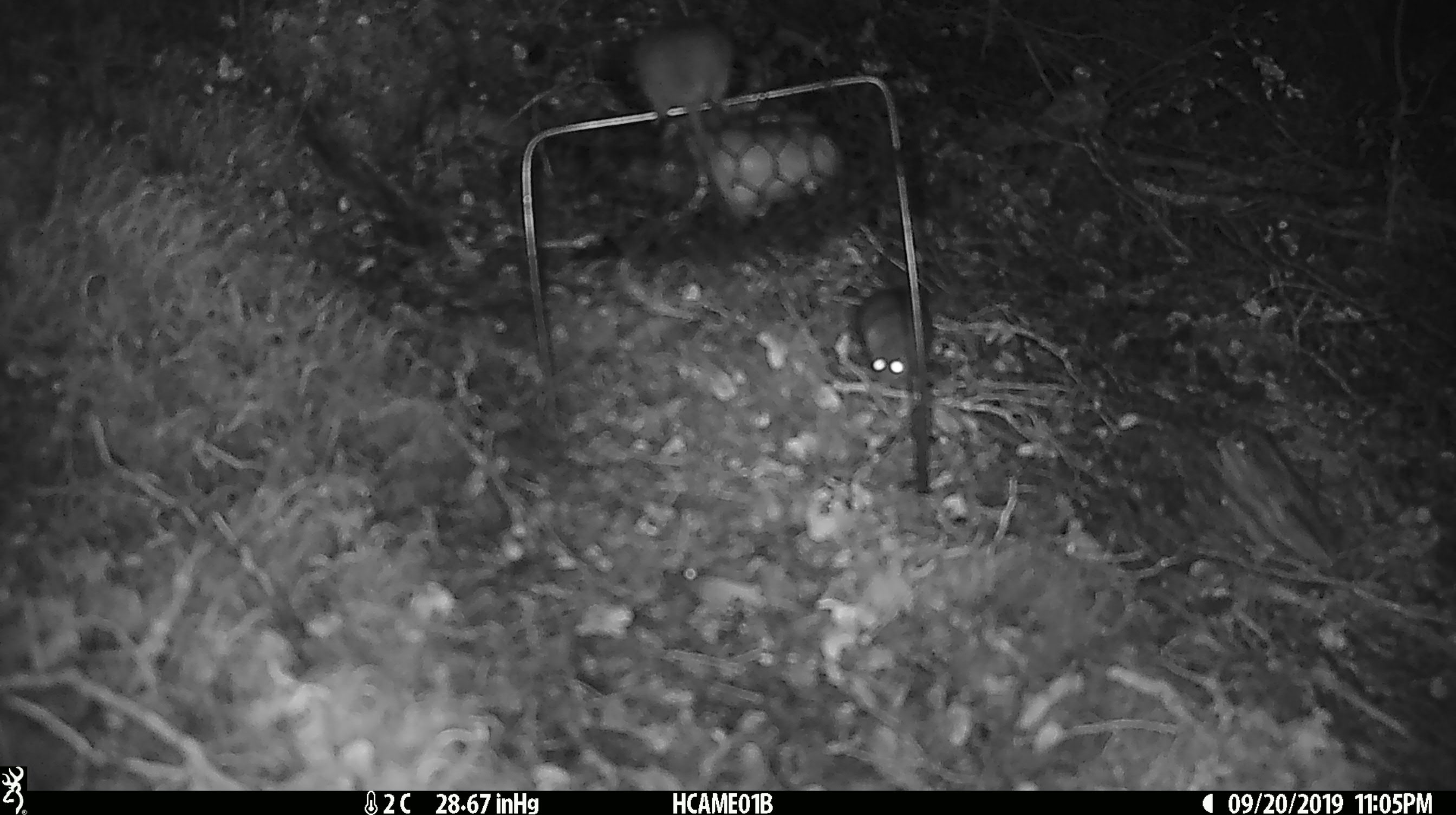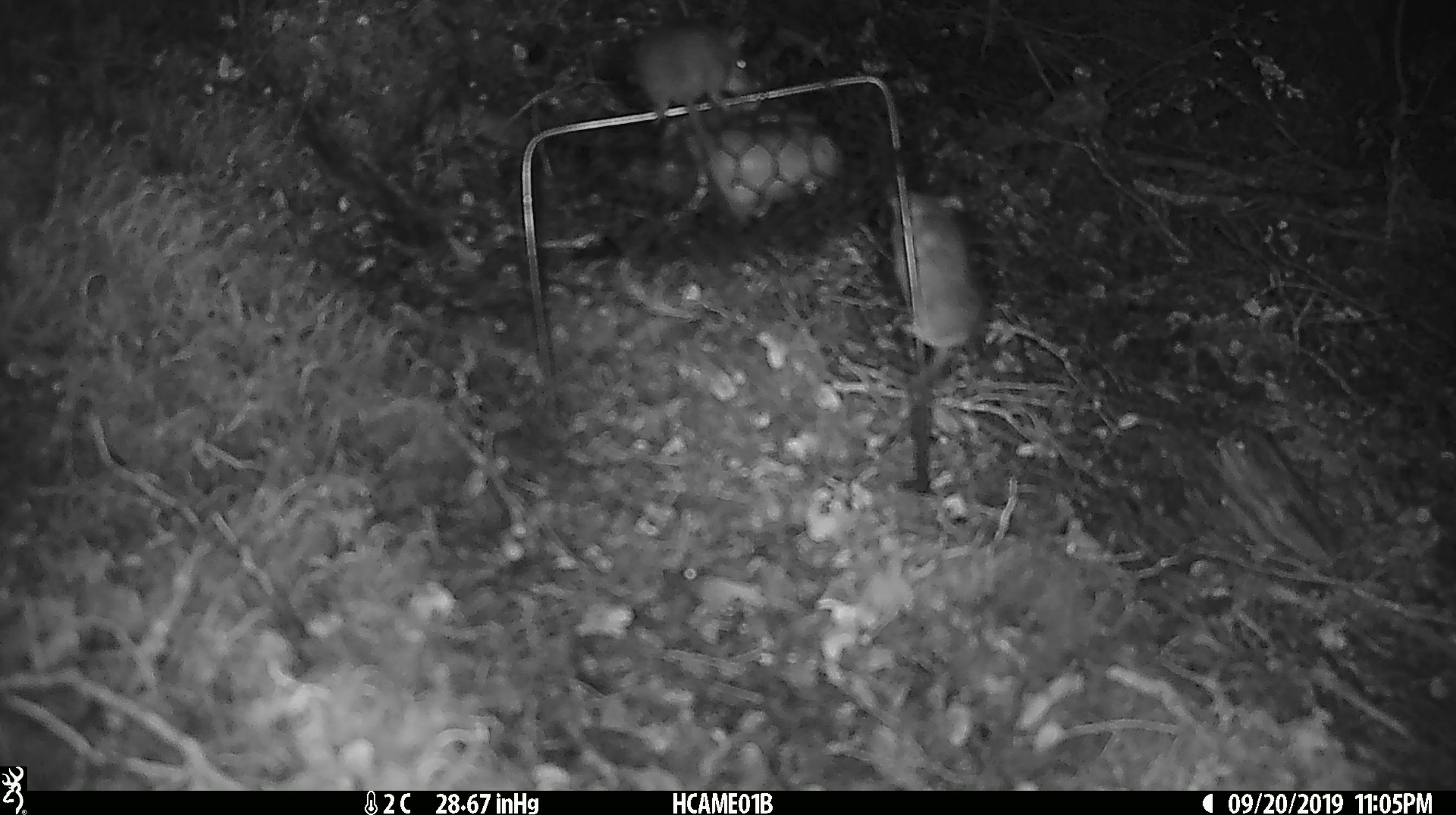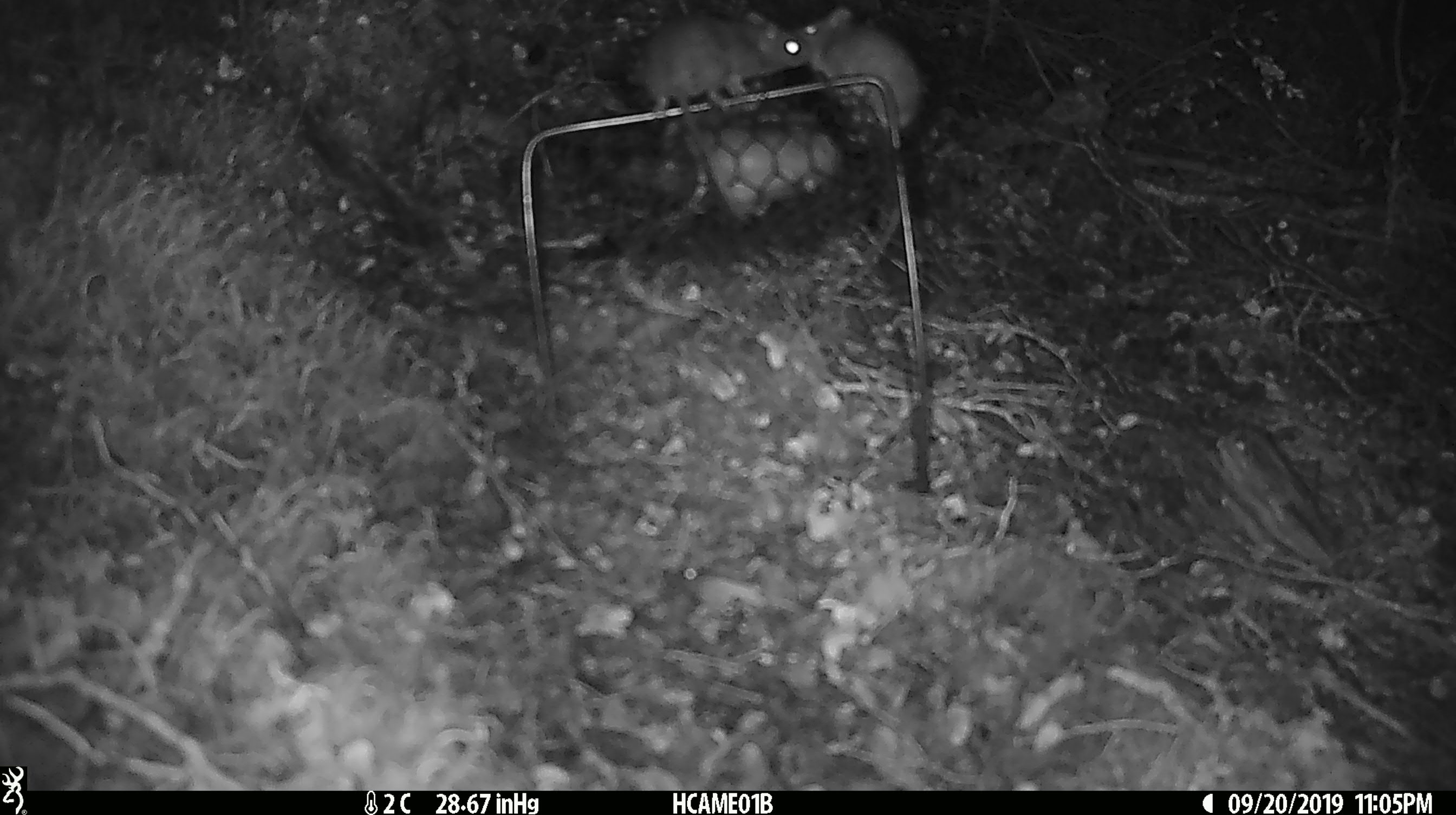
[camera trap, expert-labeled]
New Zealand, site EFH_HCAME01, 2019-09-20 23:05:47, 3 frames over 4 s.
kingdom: Animalia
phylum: Chordata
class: Mammalia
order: Rodentia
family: Muridae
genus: Mus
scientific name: Mus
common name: mouse